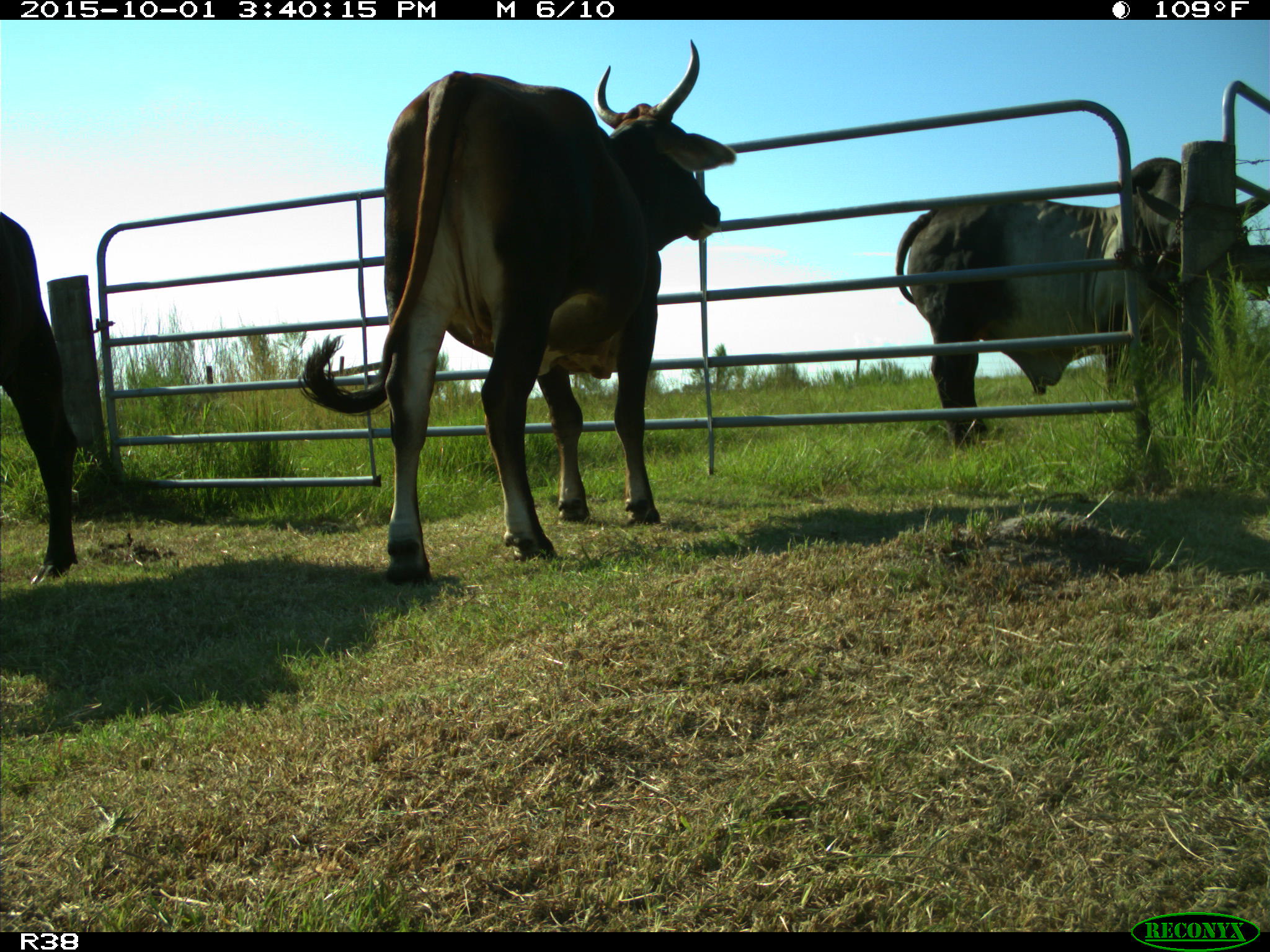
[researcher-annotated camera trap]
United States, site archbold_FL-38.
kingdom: Animalia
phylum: Chordata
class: Mammalia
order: Artiodactyla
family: Bovidae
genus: Bos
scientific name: Bos taurus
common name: domestic cow